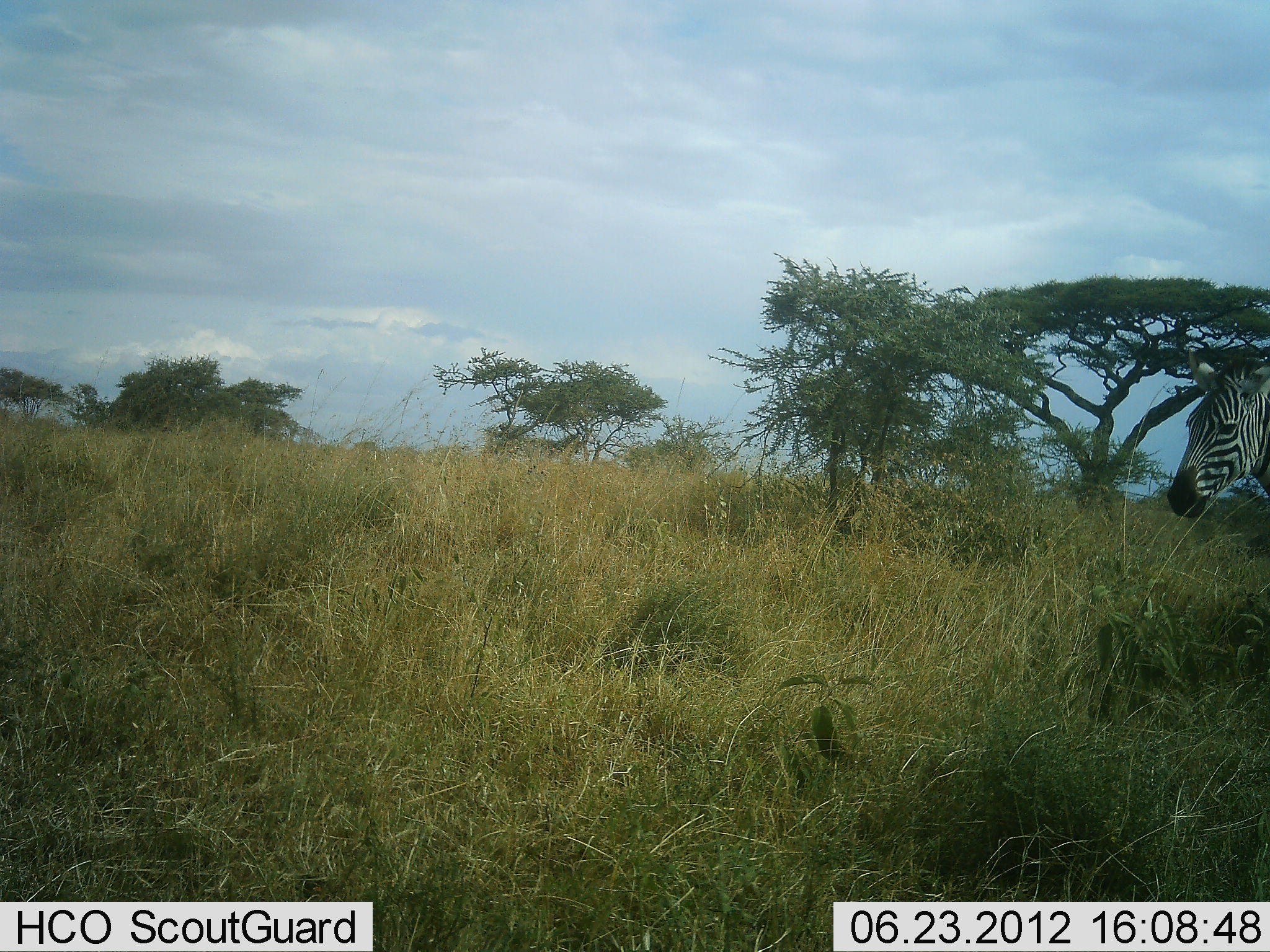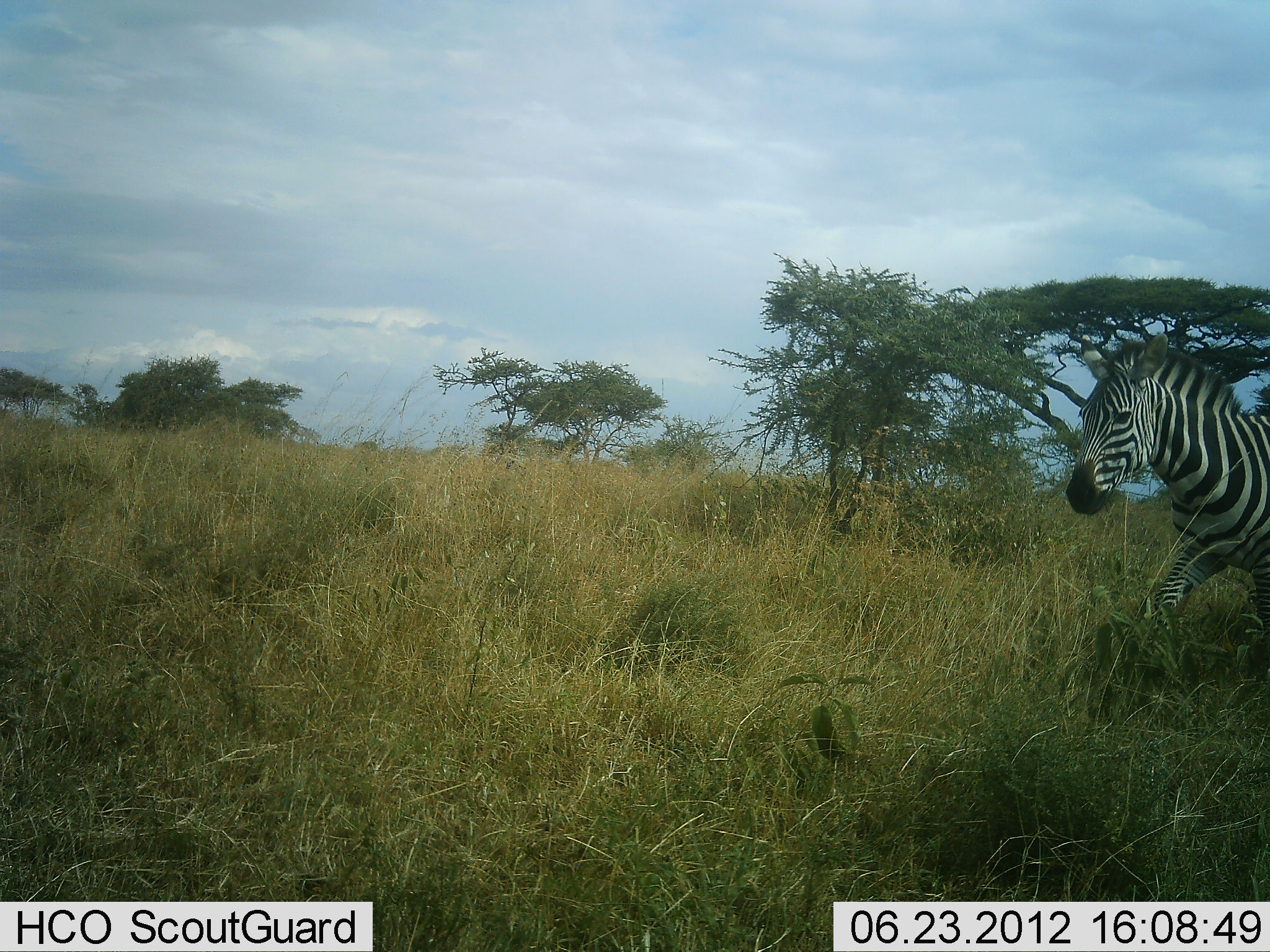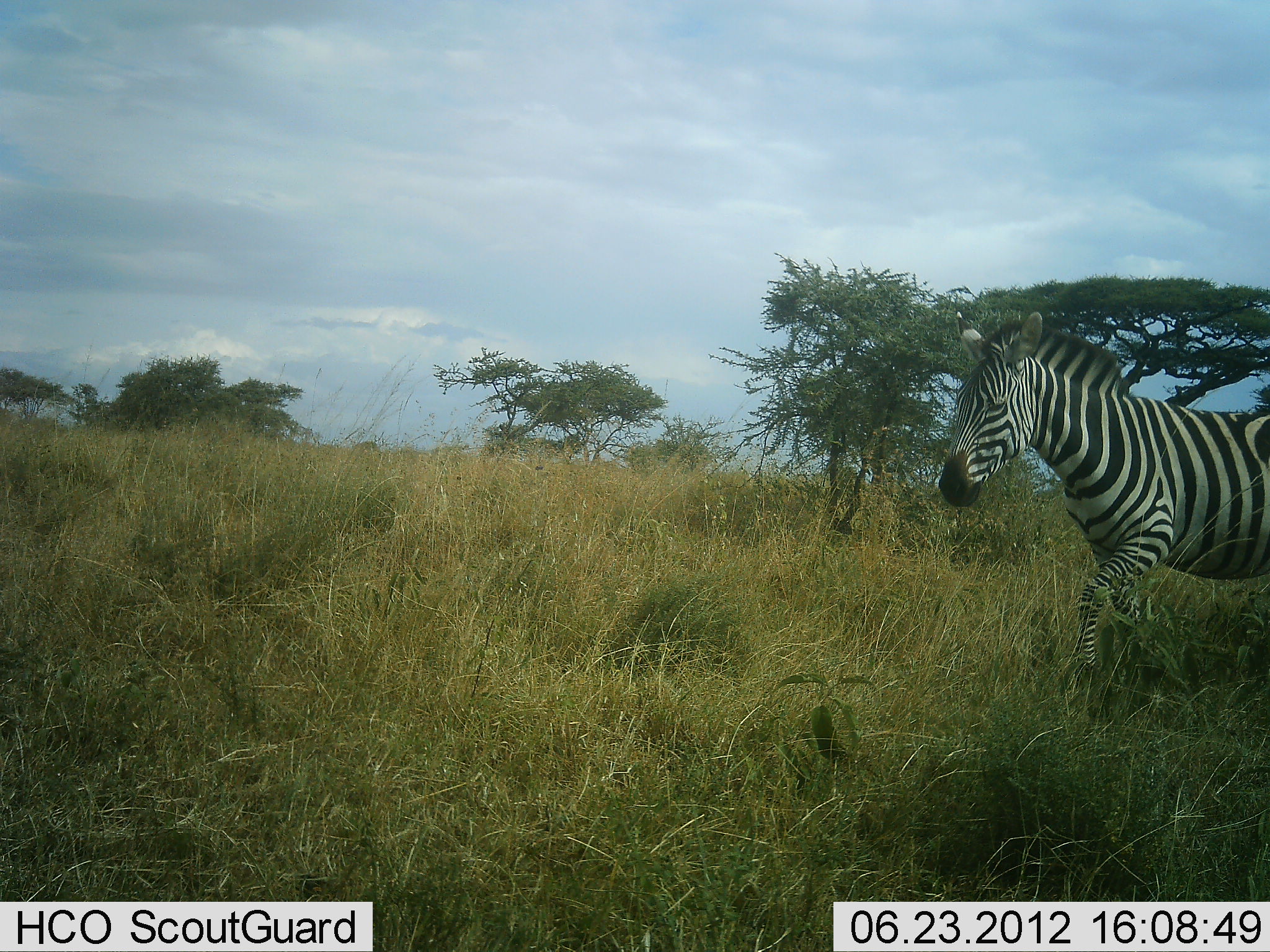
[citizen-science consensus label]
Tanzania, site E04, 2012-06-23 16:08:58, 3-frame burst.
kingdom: Animalia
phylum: Chordata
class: Mammalia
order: Perissodactyla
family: Equidae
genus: Equus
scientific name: Equus quagga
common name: plains zebra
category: zebra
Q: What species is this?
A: Zebra (plains zebra) (Equus quagga).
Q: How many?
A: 1.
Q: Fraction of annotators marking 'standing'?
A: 0%.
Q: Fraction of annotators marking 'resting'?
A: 0%.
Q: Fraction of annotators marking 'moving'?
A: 100%.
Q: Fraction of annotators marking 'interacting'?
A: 0%.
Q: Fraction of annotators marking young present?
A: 0%.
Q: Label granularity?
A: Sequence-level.